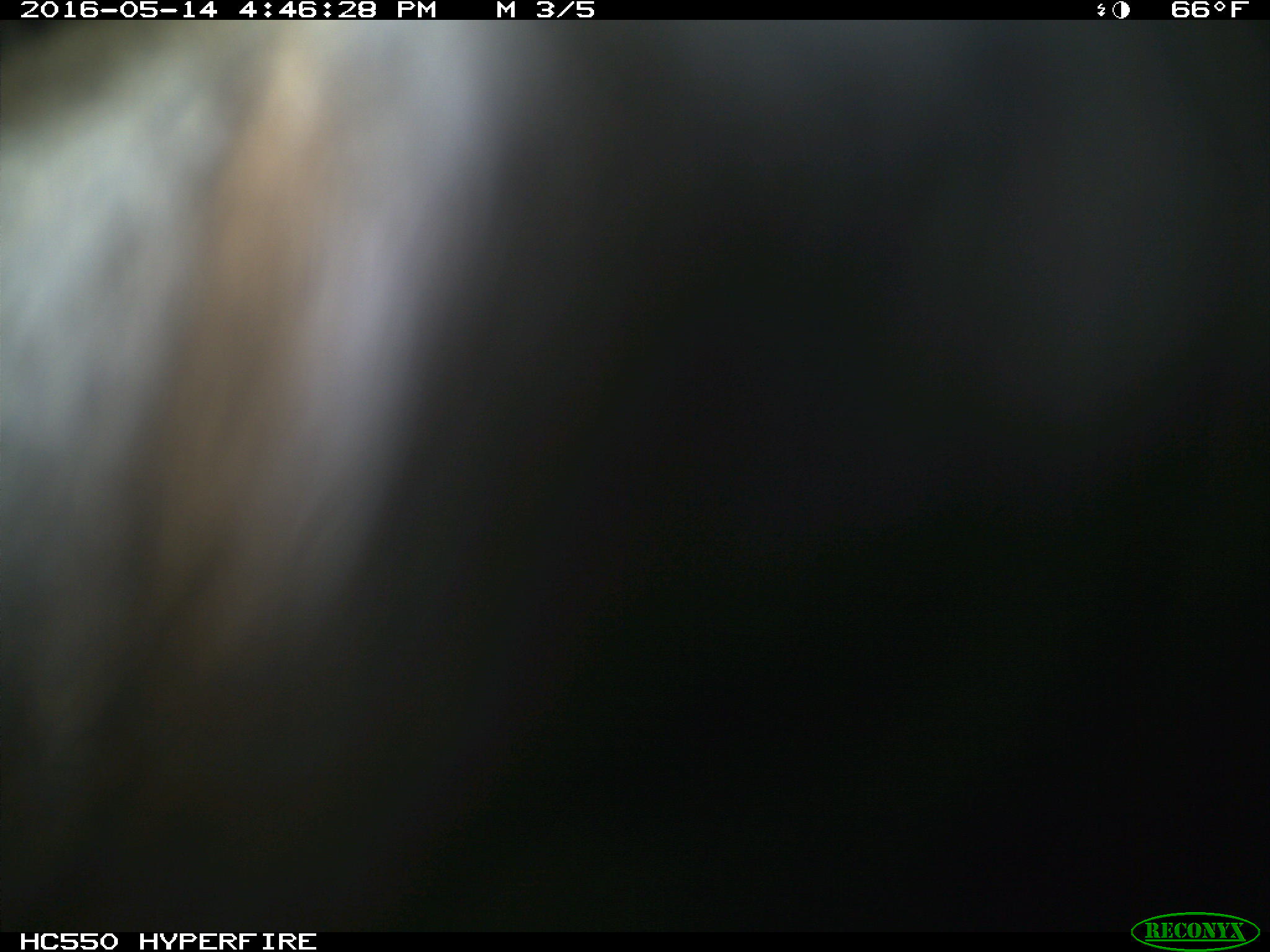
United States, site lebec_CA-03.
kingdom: Animalia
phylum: Chordata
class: Mammalia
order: Artiodactyla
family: Bovidae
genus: Bos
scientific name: Bos taurus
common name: domestic cow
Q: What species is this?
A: Bos taurus (domestic cow).